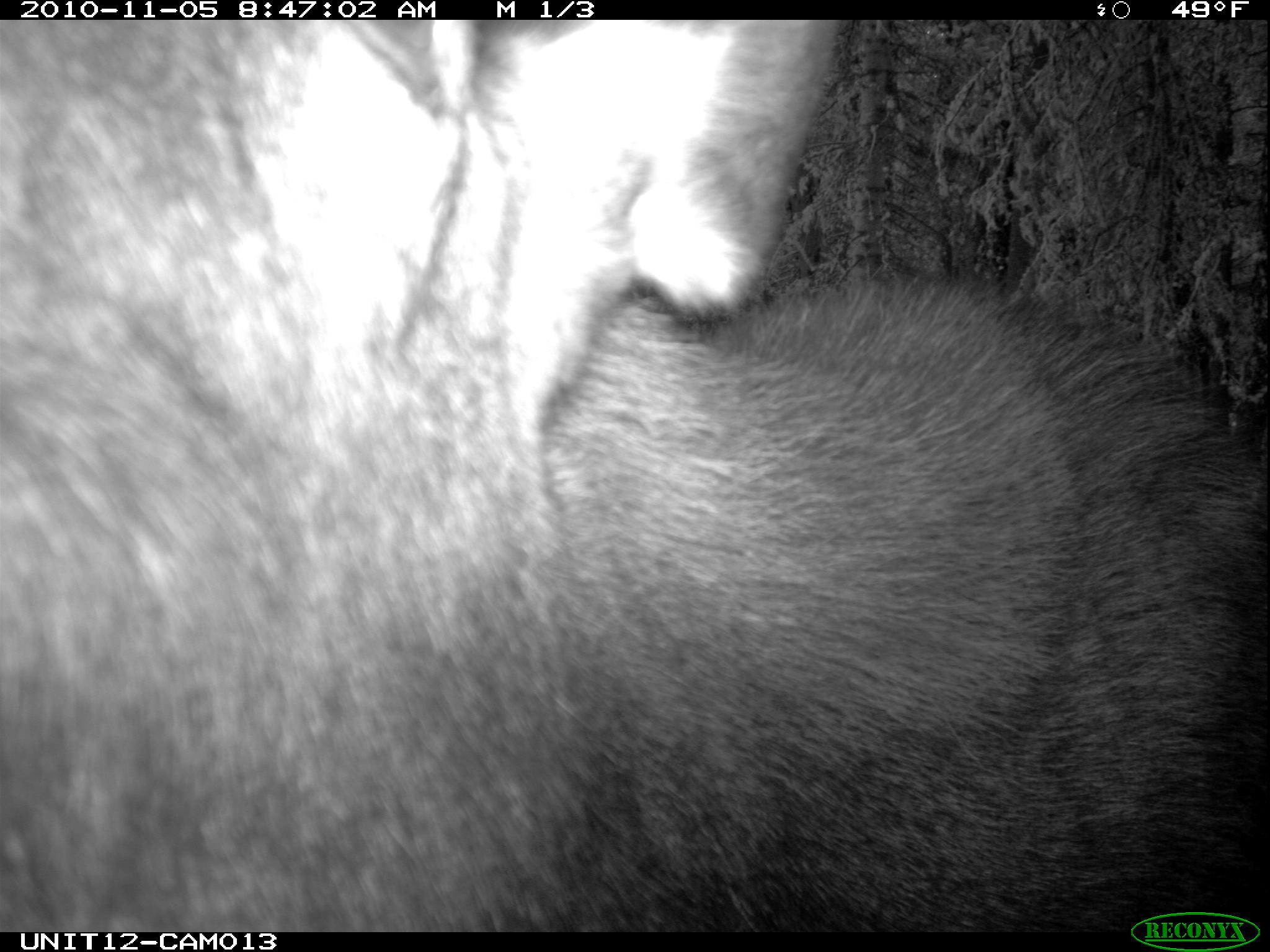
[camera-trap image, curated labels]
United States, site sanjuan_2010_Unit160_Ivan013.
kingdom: Animalia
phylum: Chordata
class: Mammalia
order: Artiodactyla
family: Cervidae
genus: Alces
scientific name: Alces alces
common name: moose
Alces alces (moose).